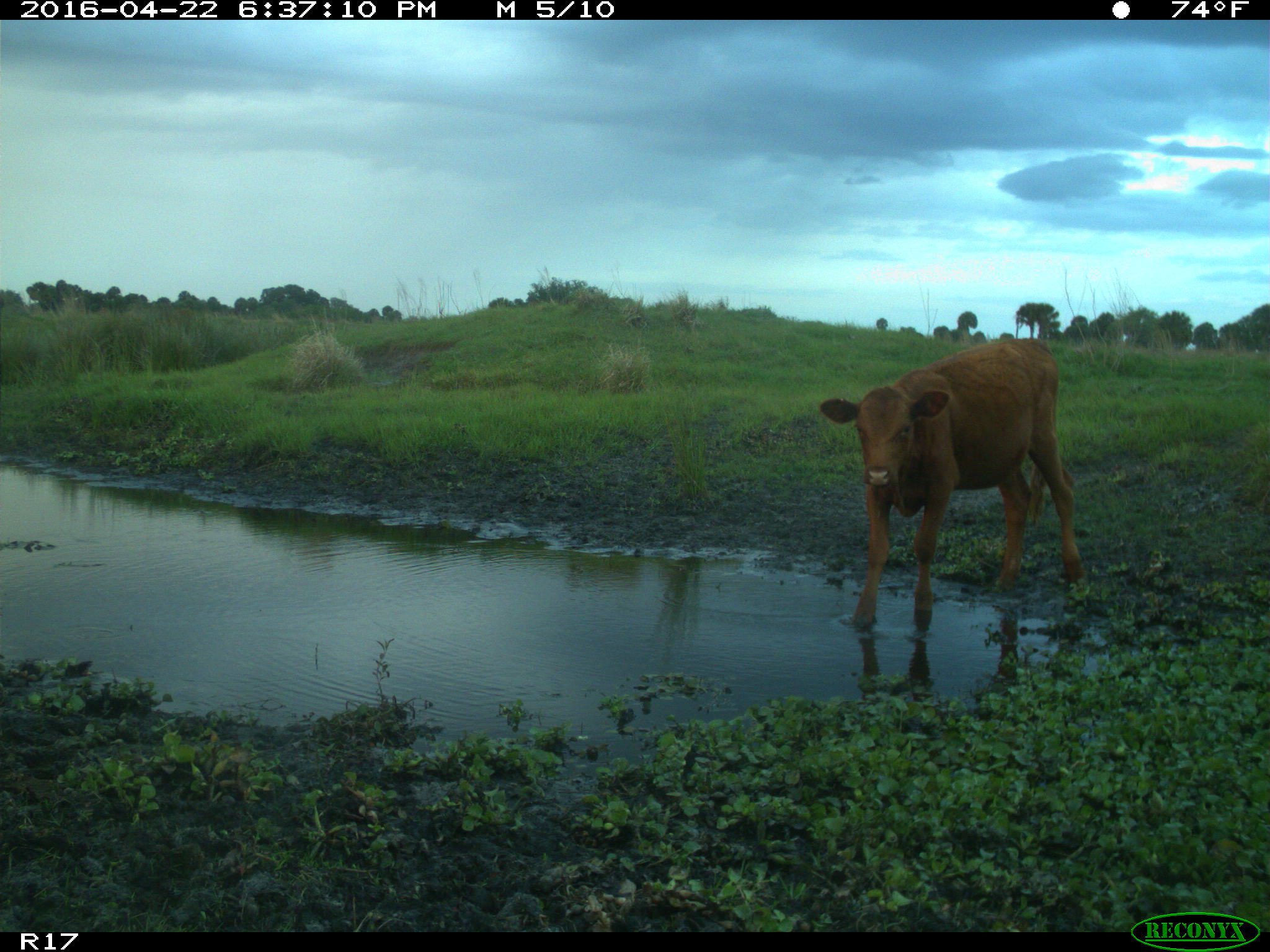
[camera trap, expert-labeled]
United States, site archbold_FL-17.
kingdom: Animalia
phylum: Chordata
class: Mammalia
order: Artiodactyla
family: Bovidae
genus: Bos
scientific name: Bos taurus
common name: domestic cow